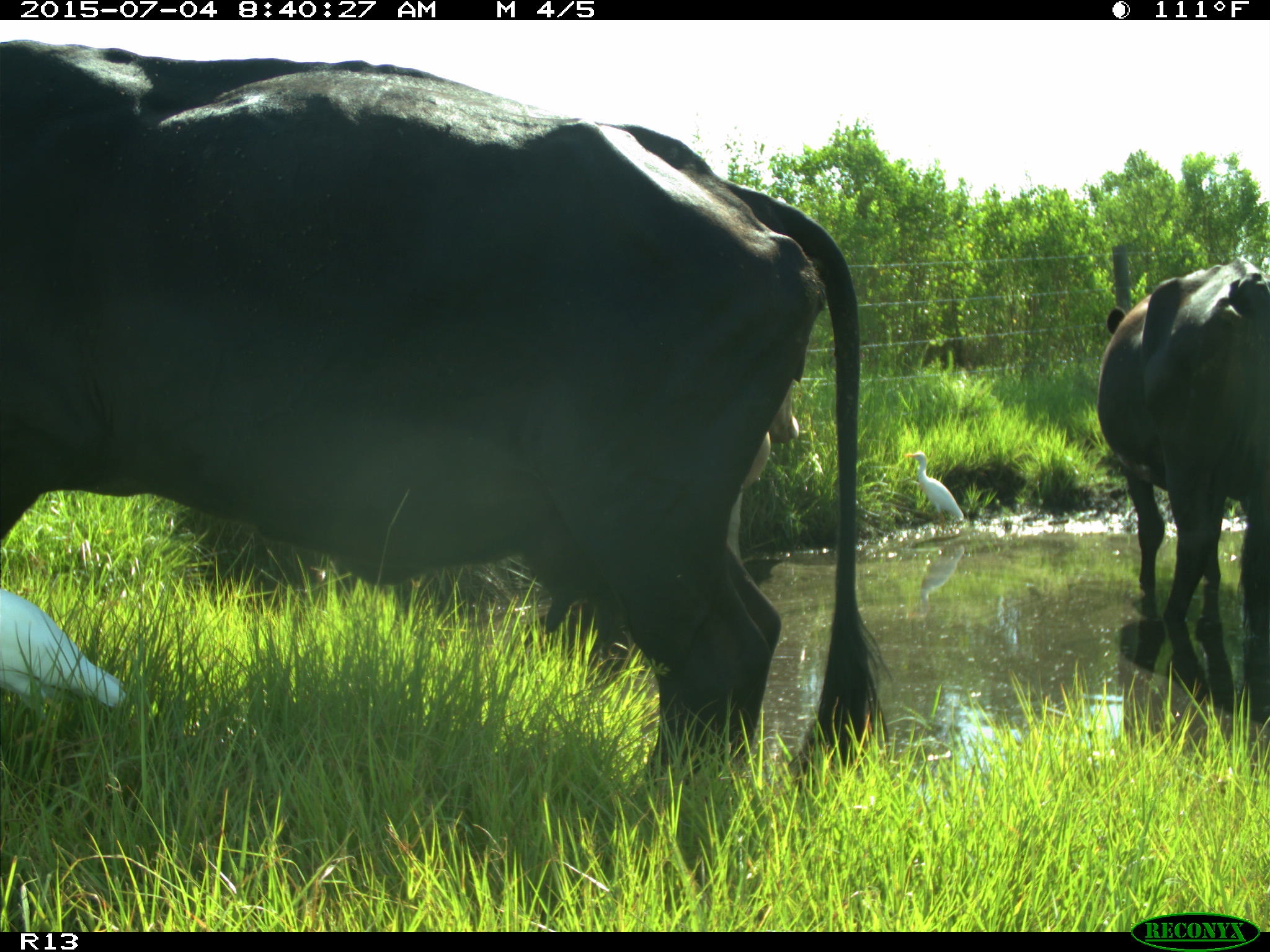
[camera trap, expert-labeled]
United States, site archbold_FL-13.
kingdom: Animalia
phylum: Chordata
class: Mammalia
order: Artiodactyla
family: Bovidae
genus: Bos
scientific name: Bos taurus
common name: domestic cow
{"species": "Bos taurus (domestic cow)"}